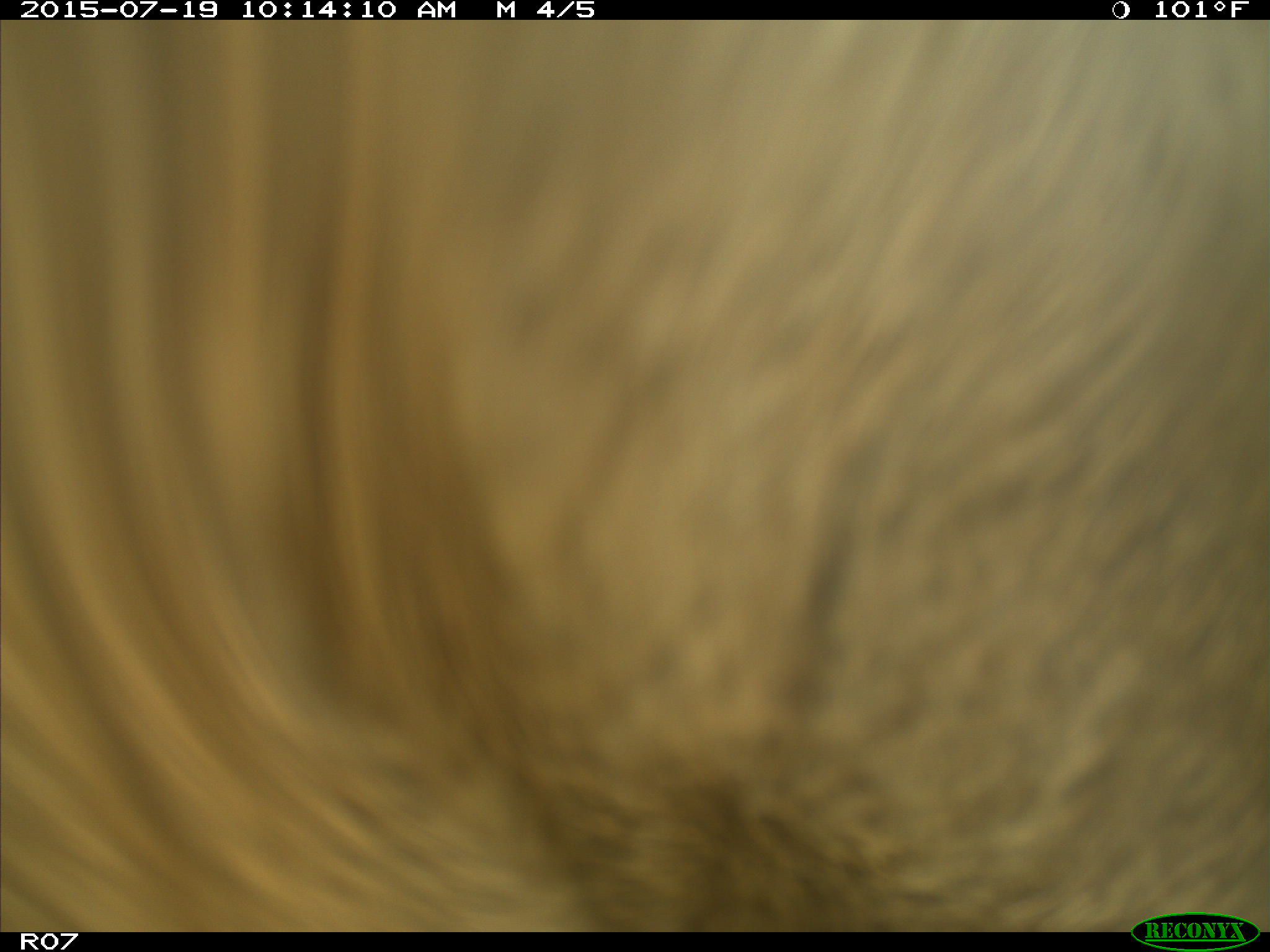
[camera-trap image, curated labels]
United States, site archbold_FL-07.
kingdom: Animalia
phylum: Chordata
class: Mammalia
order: Artiodactyla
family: Bovidae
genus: Bos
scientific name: Bos taurus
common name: domestic cow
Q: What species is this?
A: Bos taurus (domestic cow).